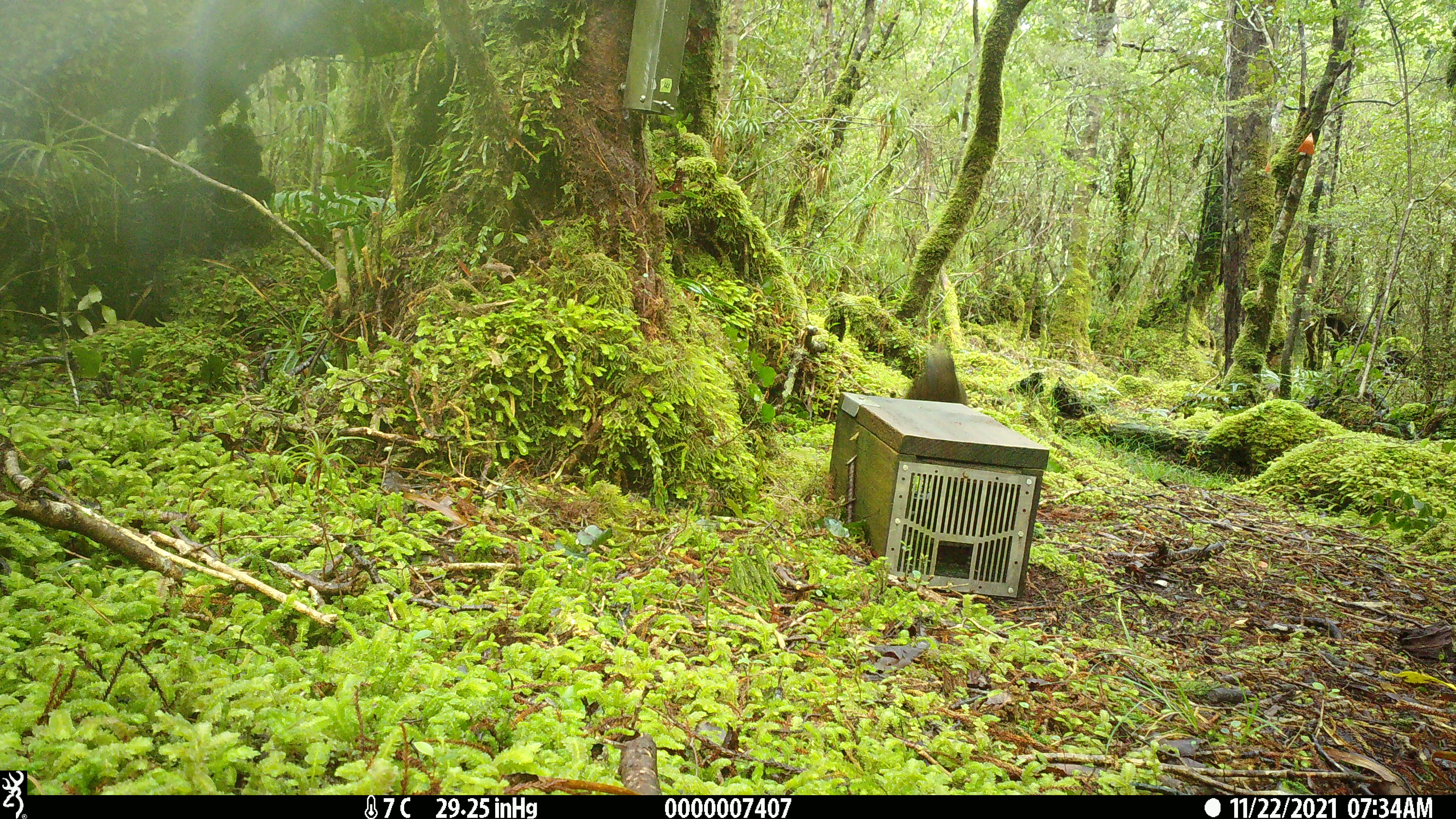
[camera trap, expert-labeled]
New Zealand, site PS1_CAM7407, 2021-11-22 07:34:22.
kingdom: Animalia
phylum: Chordata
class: Aves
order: Psittaciformes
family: Strigopidae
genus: Nestor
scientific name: Nestor notabilis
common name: kea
Kea (Nestor notabilis).